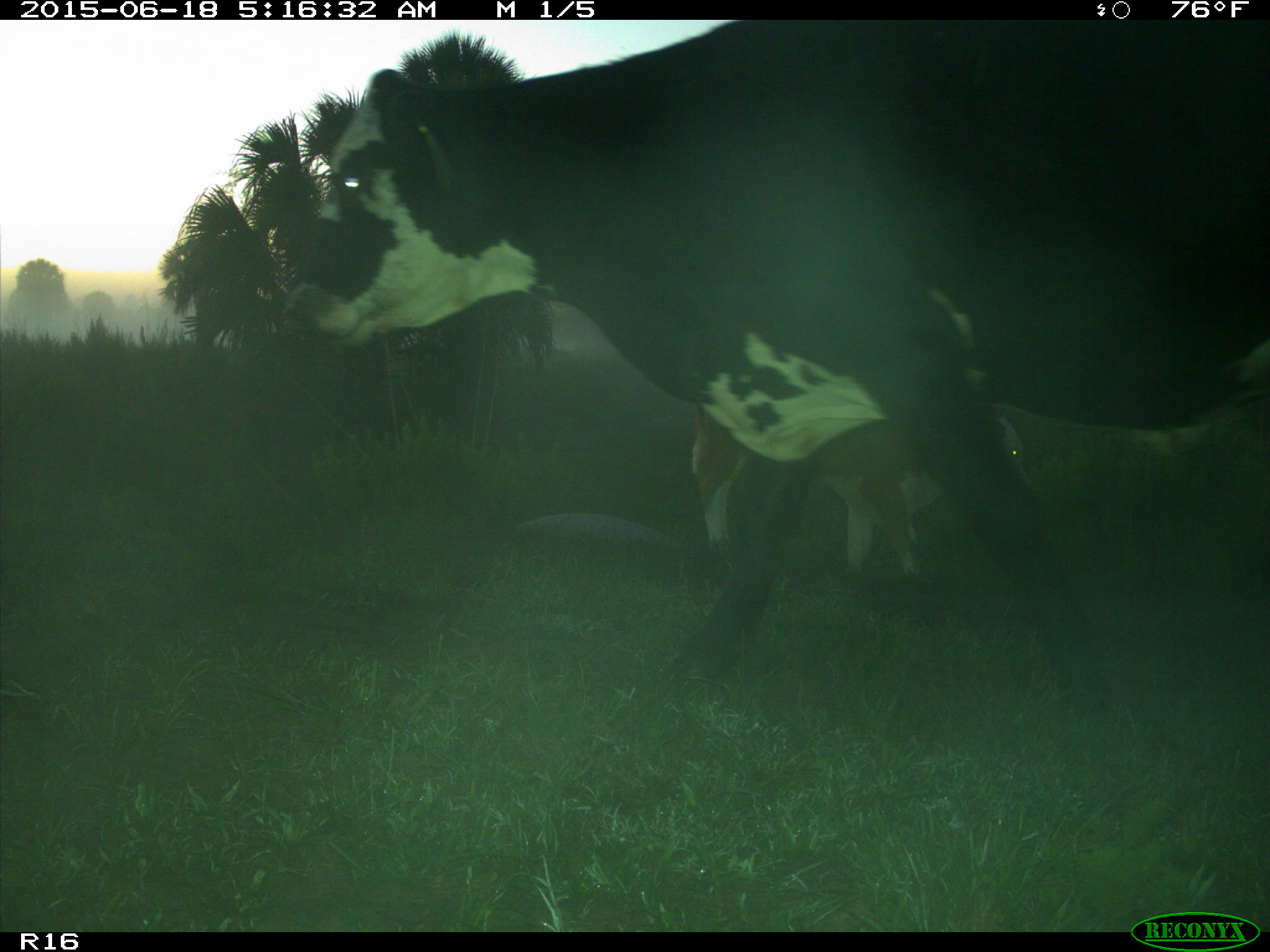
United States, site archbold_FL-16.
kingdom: Animalia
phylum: Chordata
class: Mammalia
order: Artiodactyla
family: Bovidae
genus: Bos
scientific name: Bos taurus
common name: domestic cow